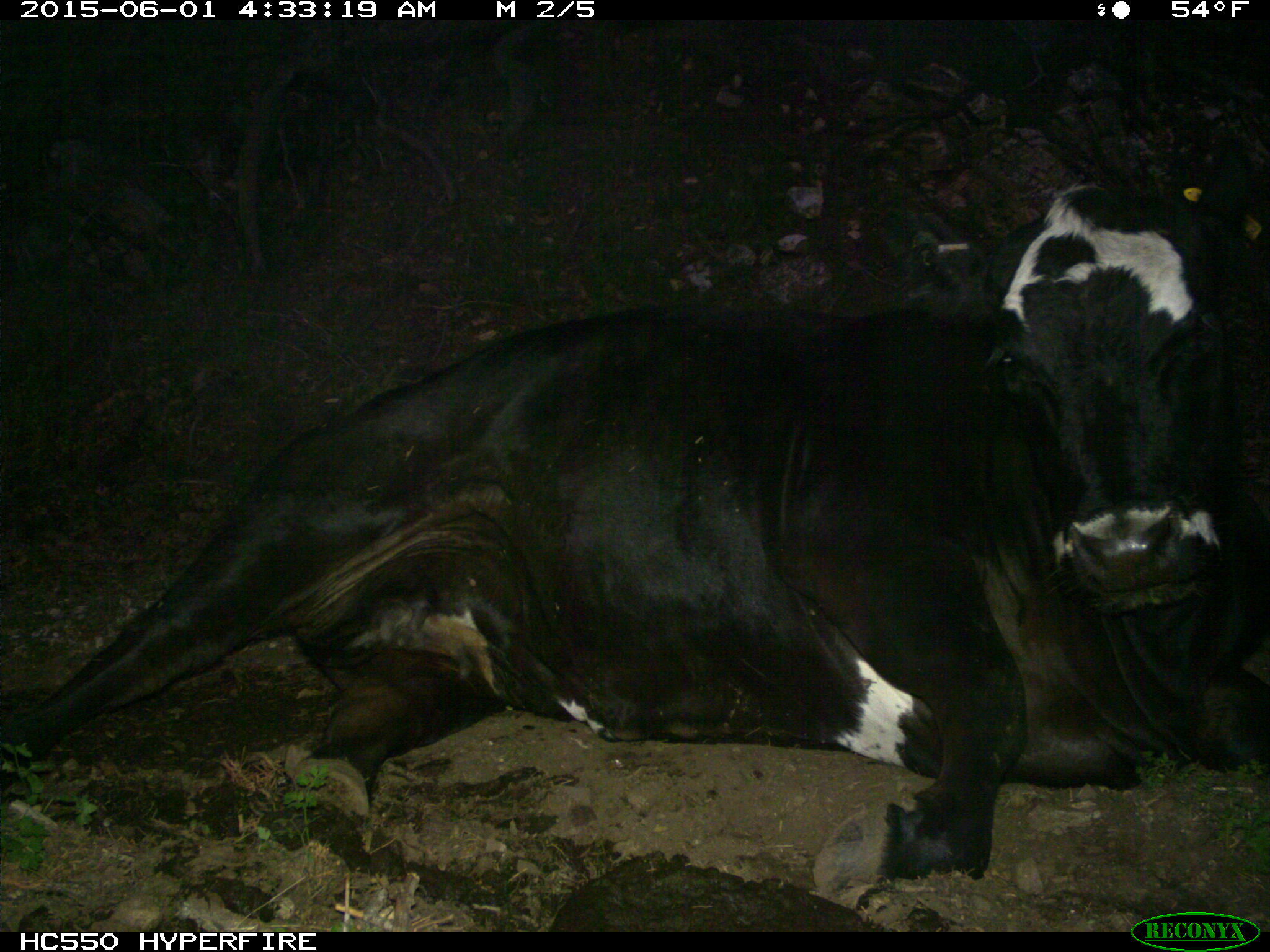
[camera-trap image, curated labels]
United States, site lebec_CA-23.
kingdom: Animalia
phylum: Chordata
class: Mammalia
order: Artiodactyla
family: Bovidae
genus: Bos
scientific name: Bos taurus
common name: domestic cow